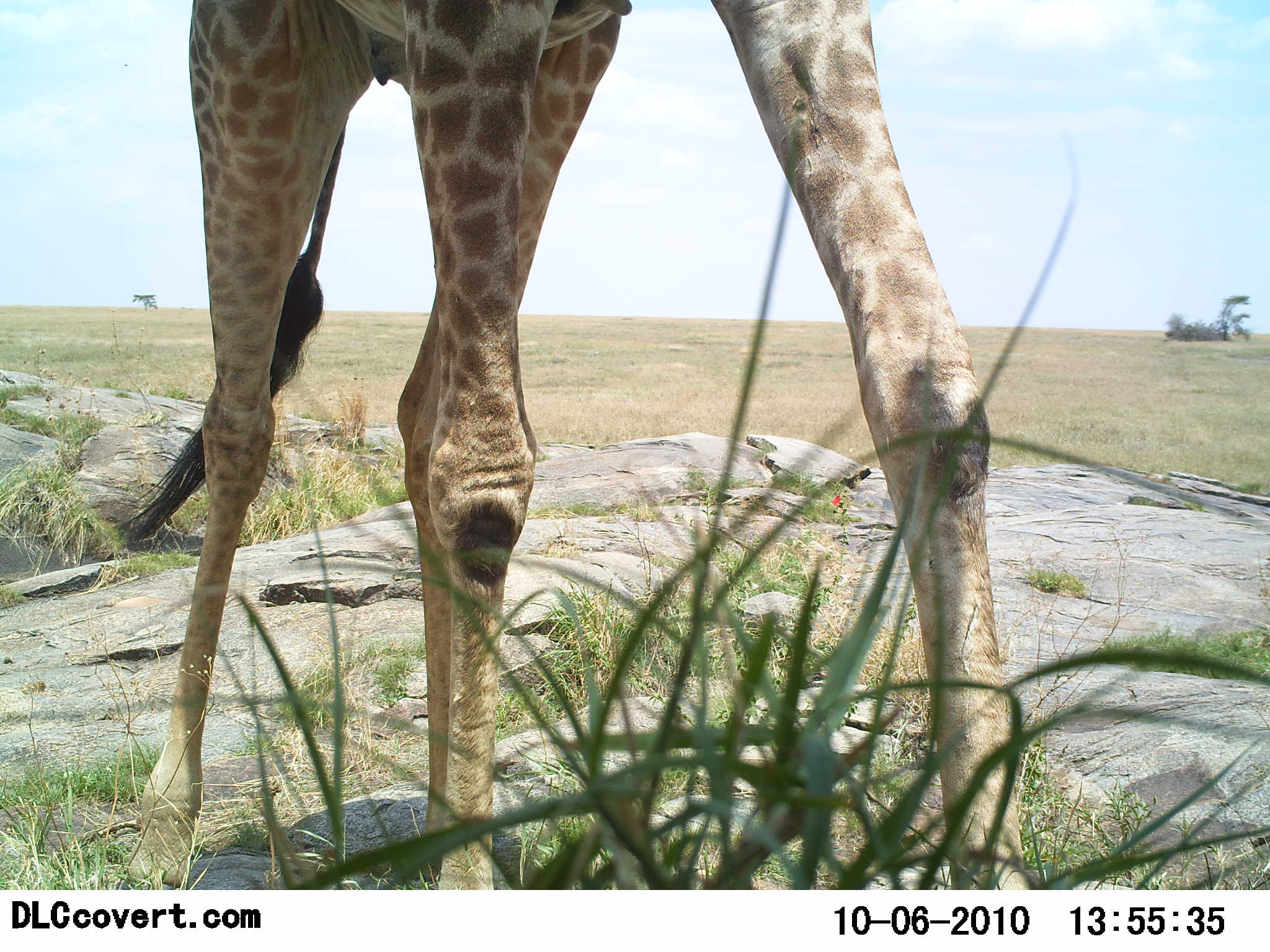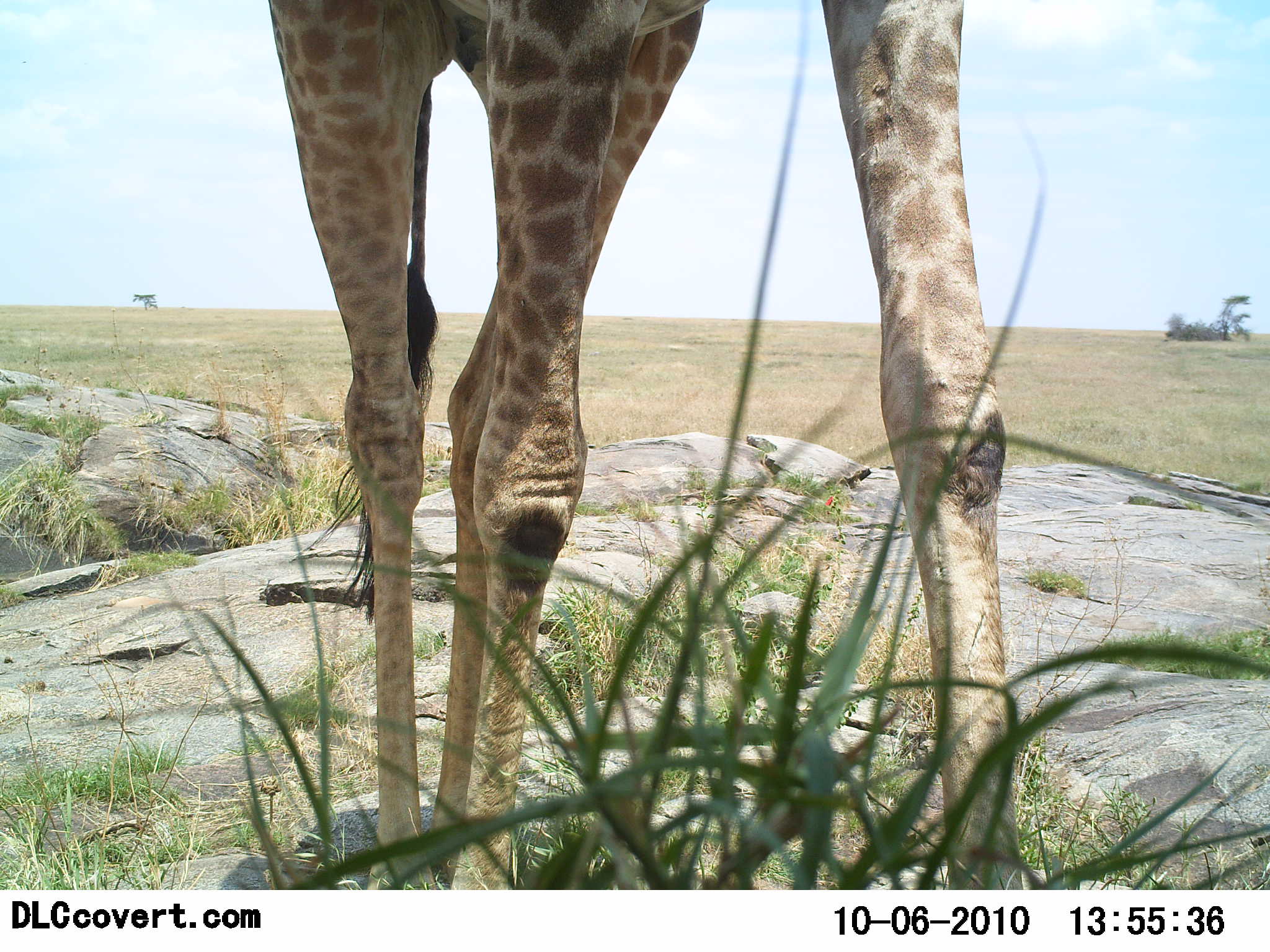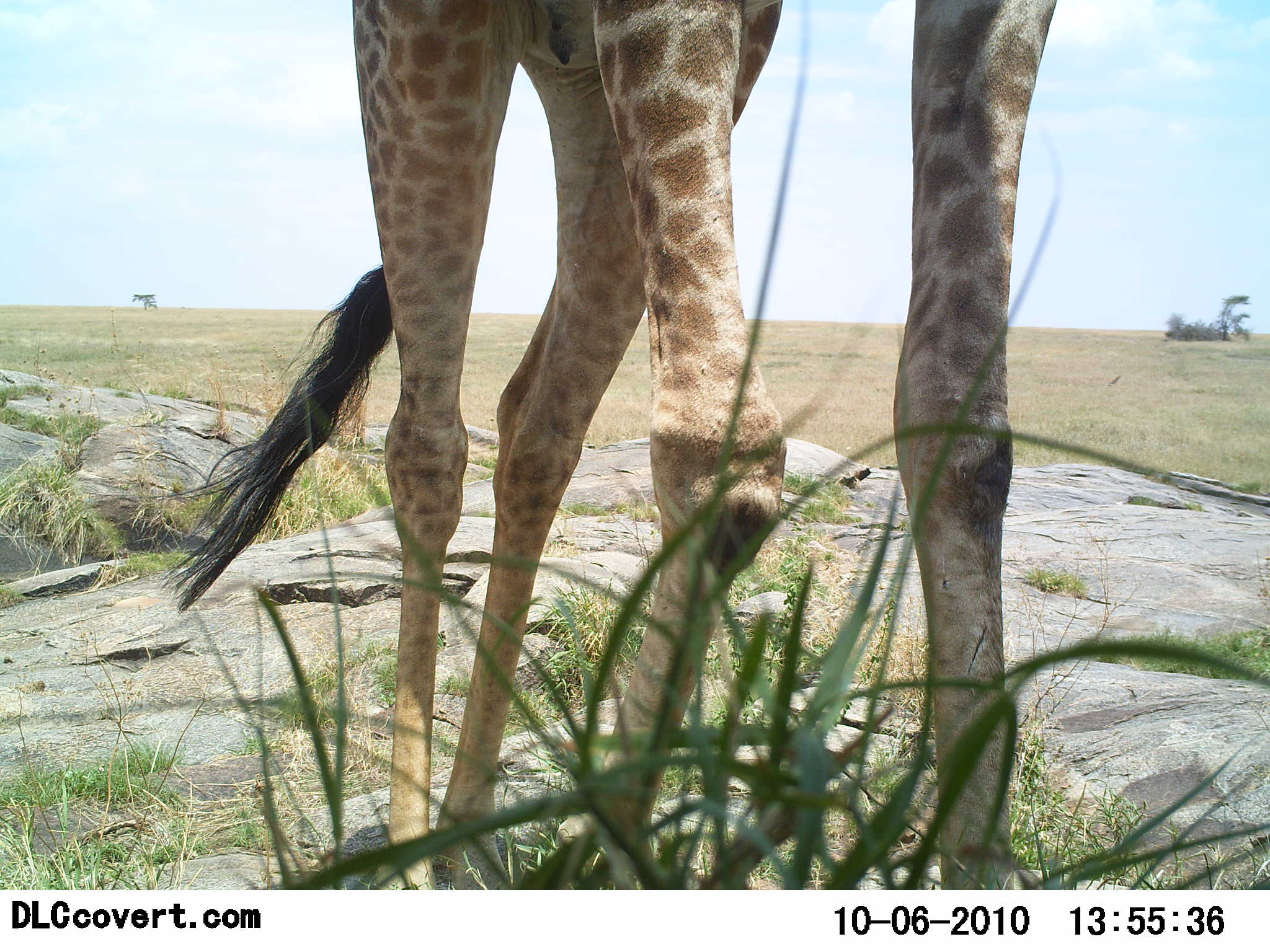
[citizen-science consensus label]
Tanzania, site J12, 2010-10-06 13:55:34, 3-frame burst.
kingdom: Animalia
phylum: Chordata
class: Mammalia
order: Artiodactyla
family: Giraffidae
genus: Giraffa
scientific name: Giraffa camelopardalis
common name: giraffe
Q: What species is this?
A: Giraffe (Giraffa camelopardalis).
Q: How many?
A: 1.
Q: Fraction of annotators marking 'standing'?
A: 55%.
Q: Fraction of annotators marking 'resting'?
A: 0%.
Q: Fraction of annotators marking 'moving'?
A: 36%.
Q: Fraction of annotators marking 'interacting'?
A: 0%.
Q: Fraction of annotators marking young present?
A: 0%.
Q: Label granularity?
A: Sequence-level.